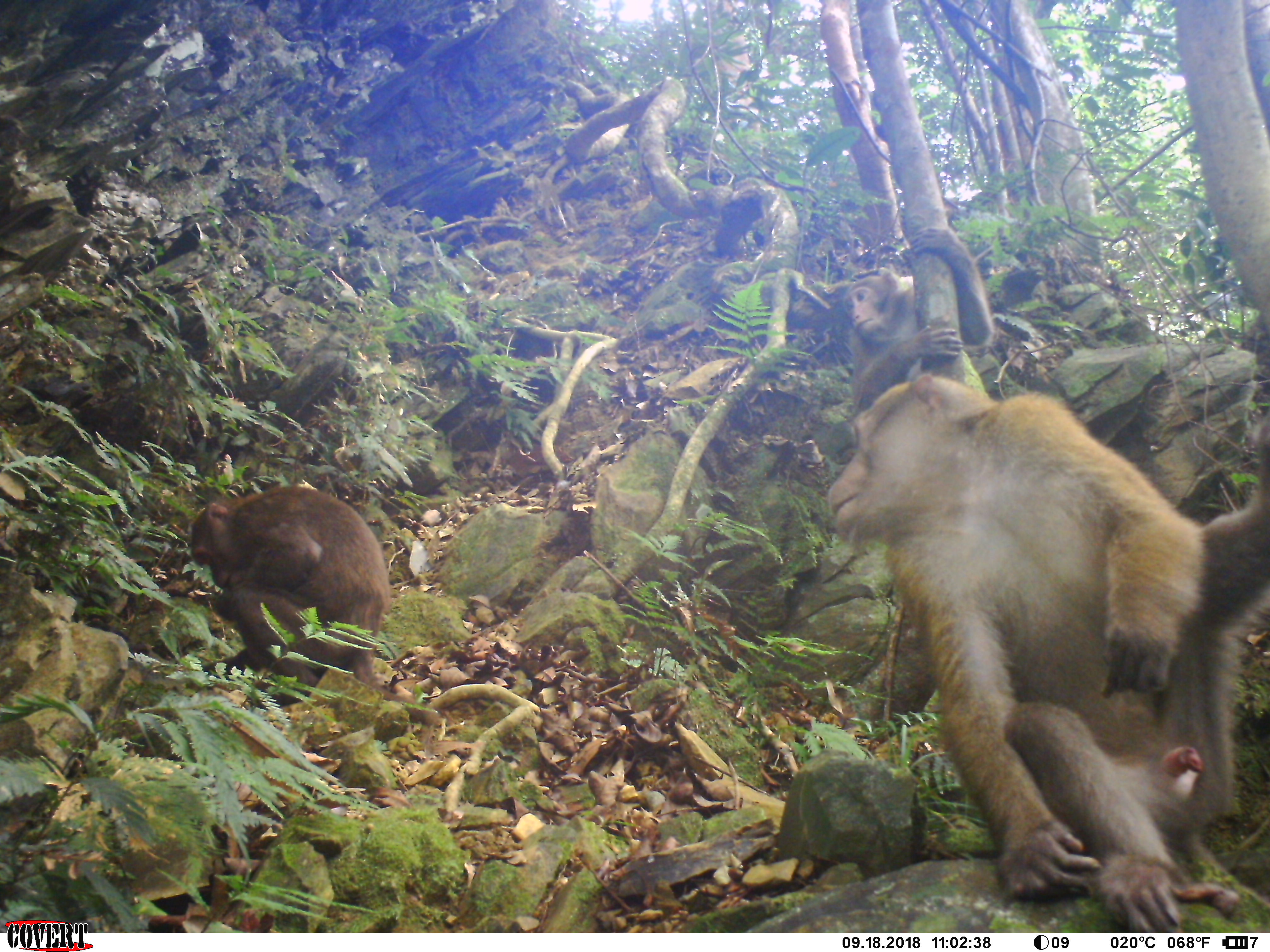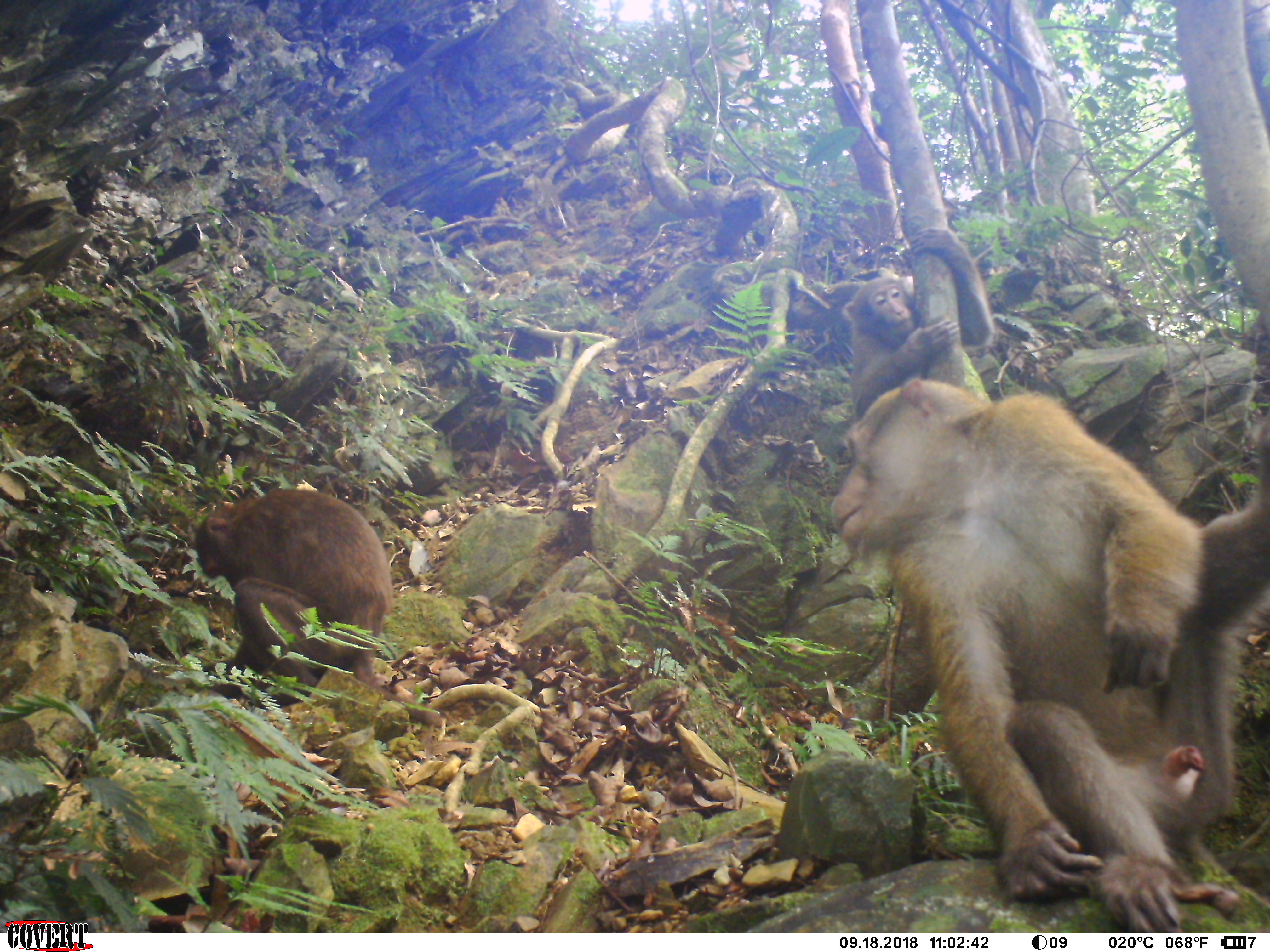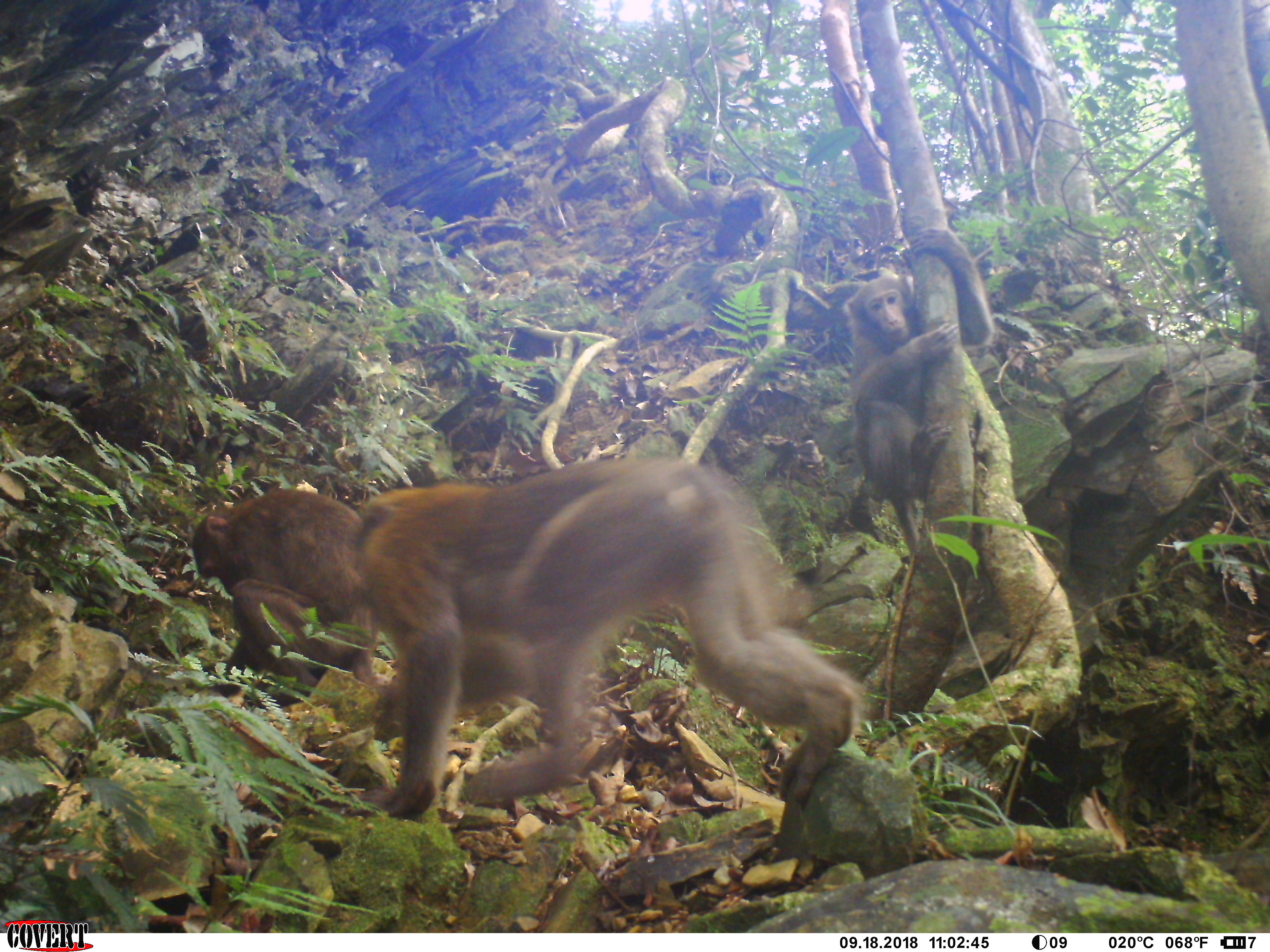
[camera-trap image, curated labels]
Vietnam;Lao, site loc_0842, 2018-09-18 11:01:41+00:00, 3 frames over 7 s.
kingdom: Animalia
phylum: Chordata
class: Mammalia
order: Primates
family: Cercopithecidae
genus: Macaca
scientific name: Macaca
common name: macaques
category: assam or rhesus macaque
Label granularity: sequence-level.